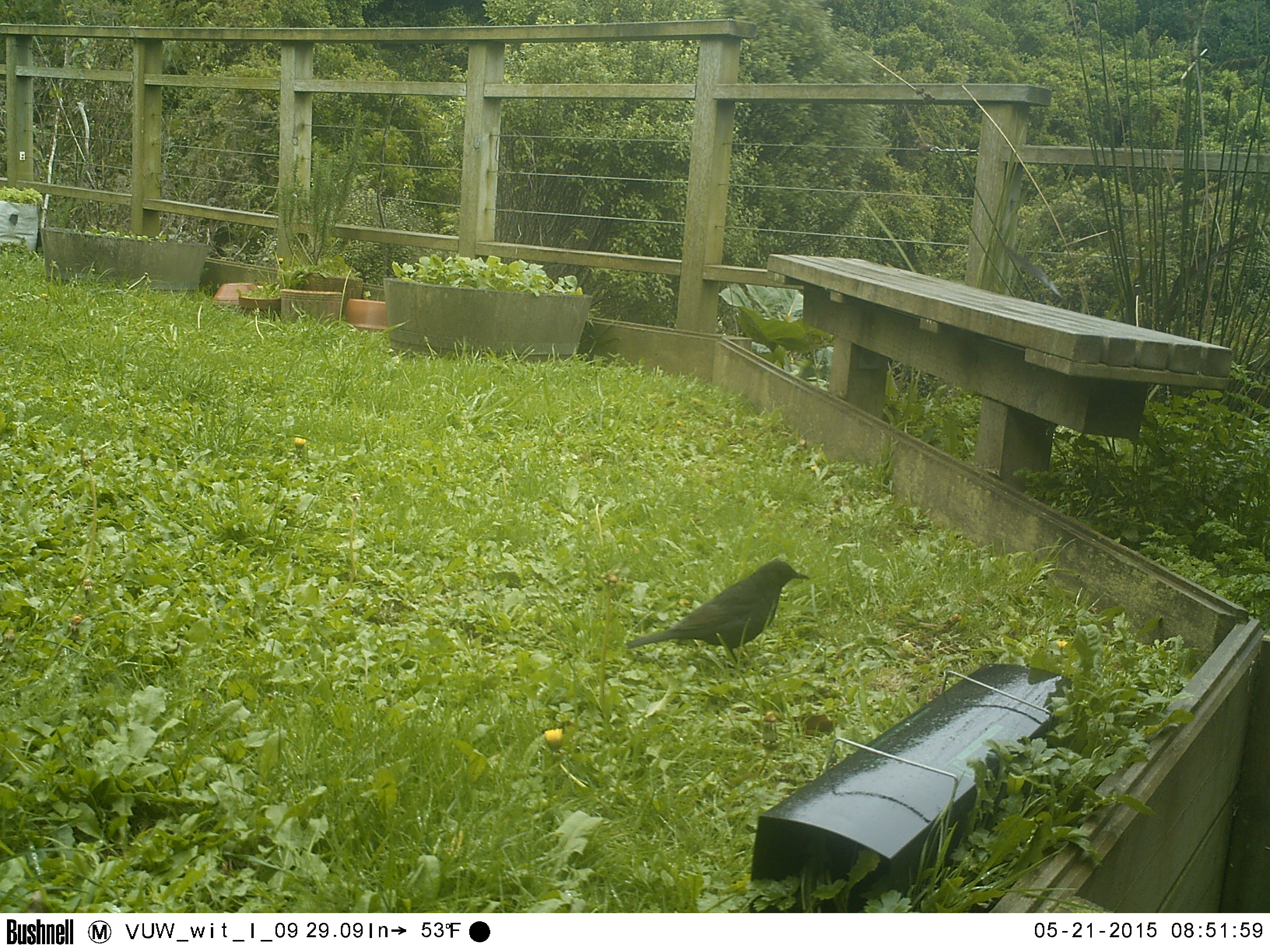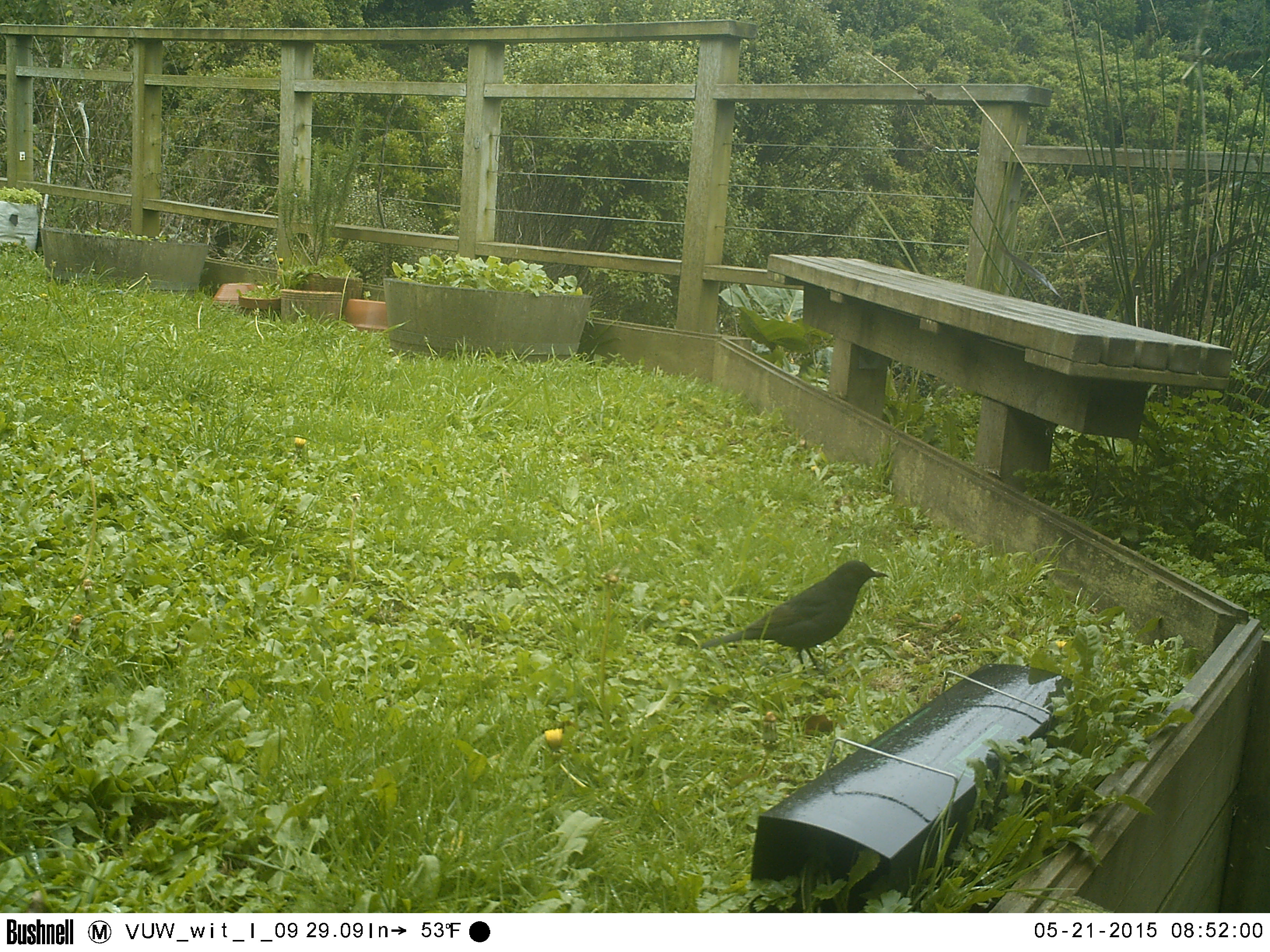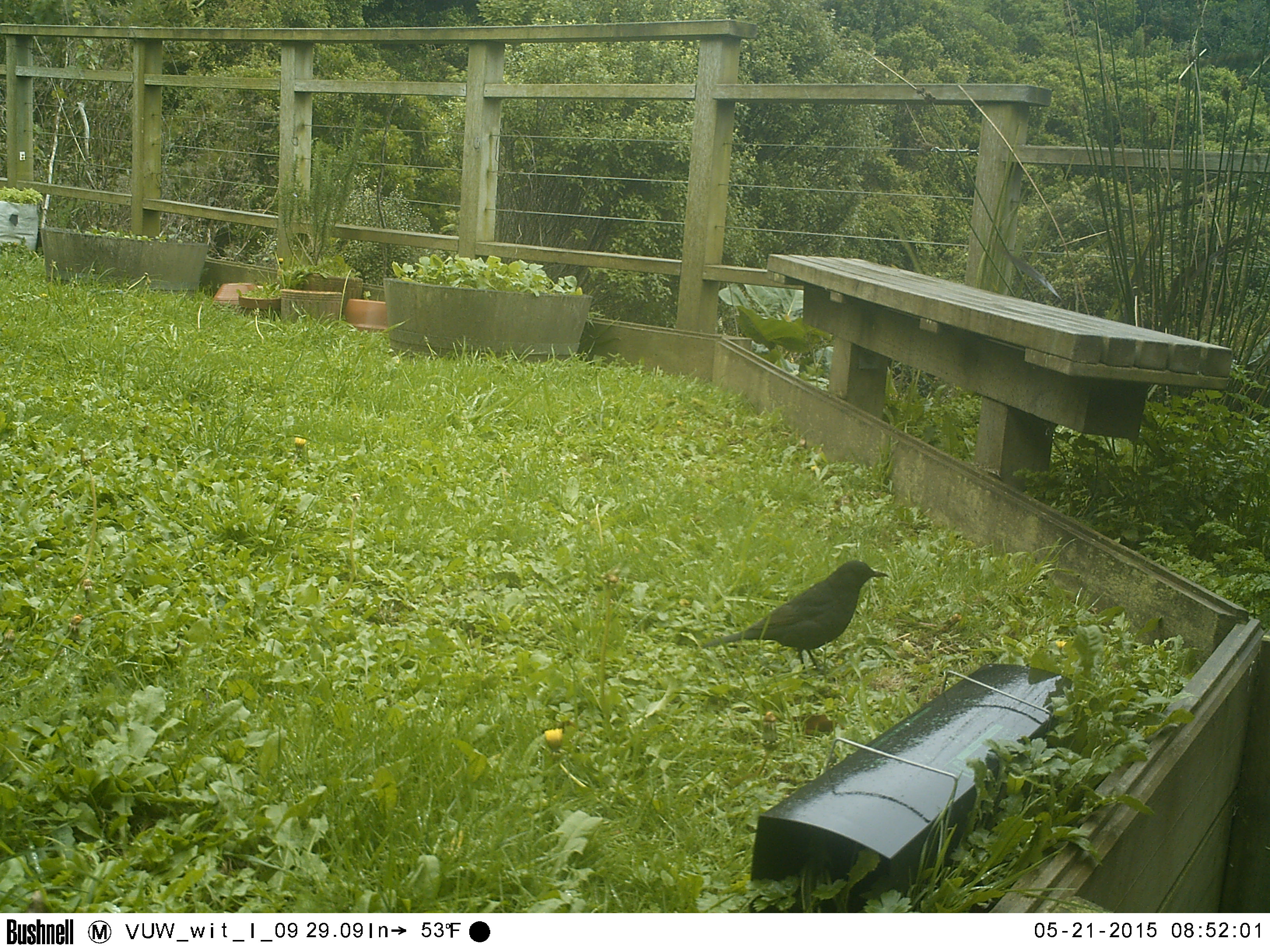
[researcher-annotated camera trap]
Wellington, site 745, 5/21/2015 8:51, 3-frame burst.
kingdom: Animalia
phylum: Chordata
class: Aves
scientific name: Aves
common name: bird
Bird (Aves).